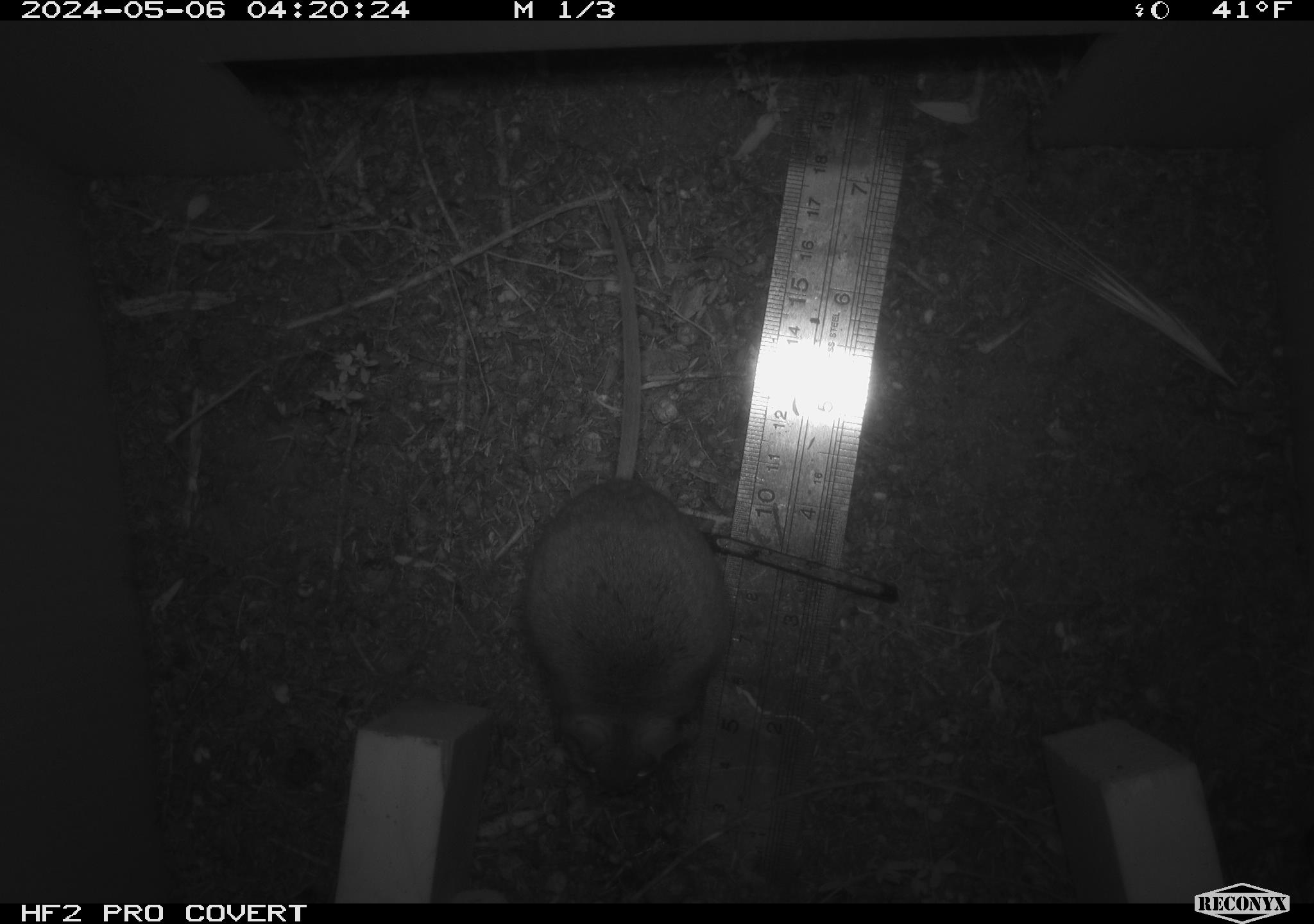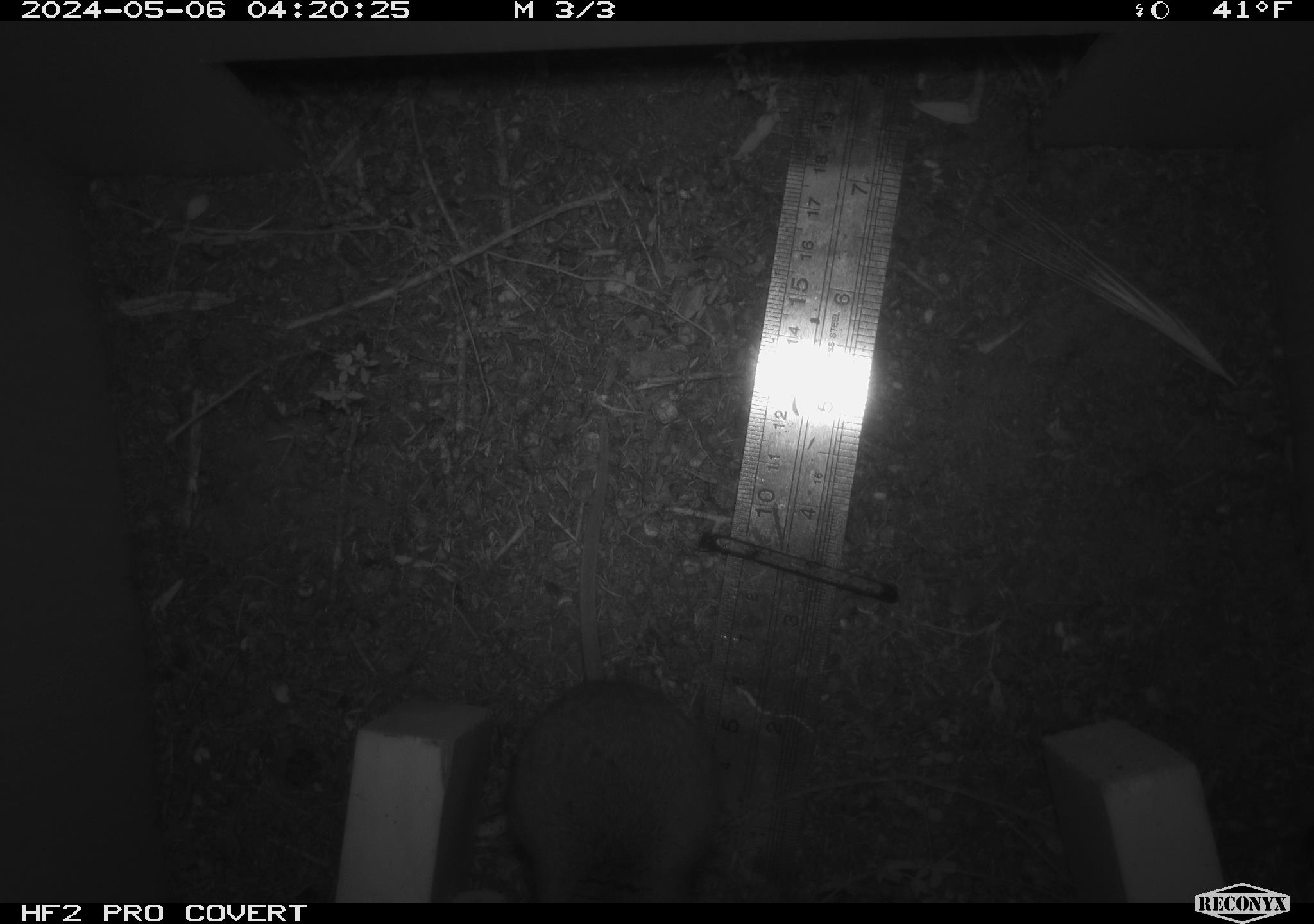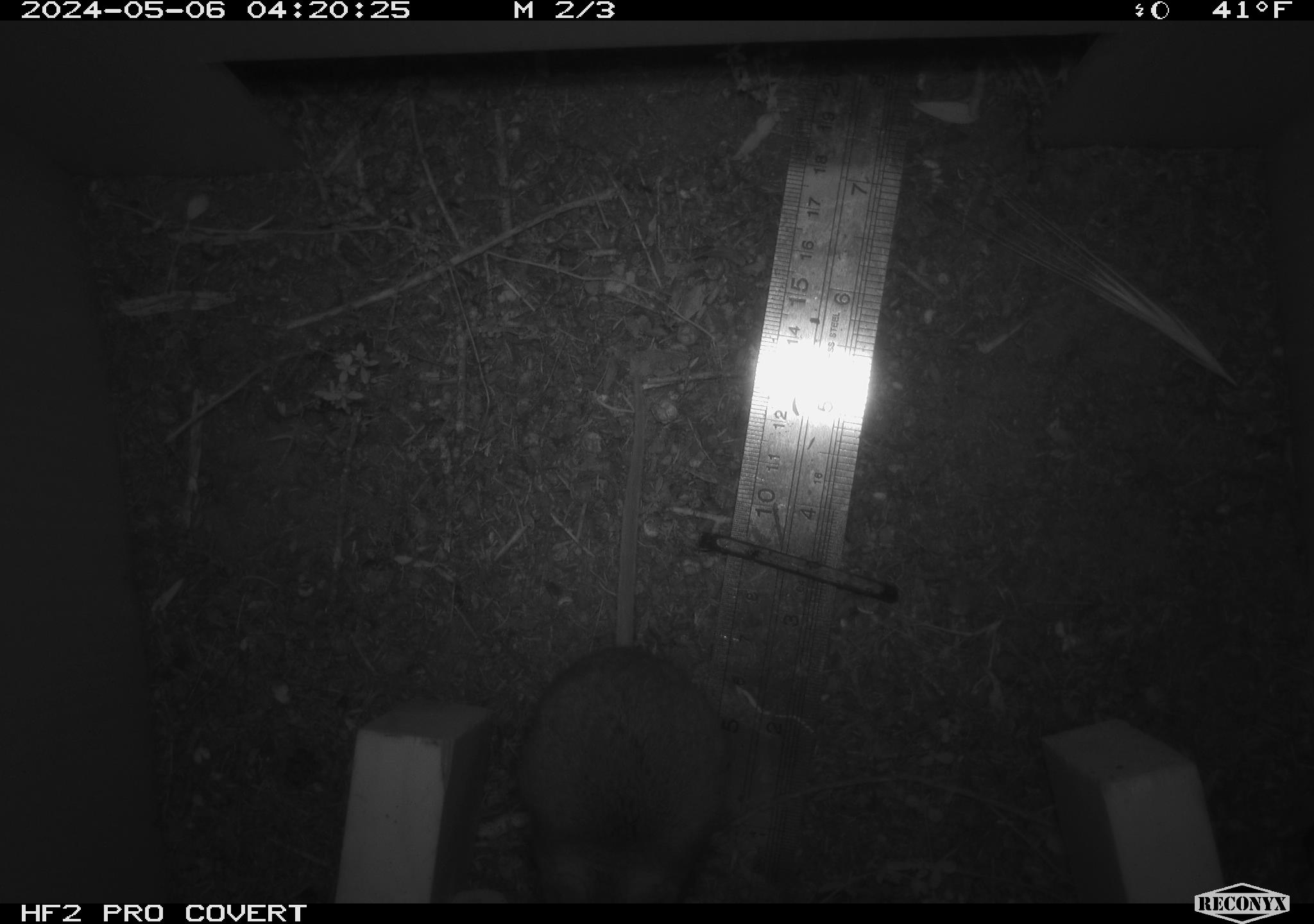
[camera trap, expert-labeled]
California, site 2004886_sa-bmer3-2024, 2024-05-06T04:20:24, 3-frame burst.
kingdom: Animalia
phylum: Chordata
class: Mammalia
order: Rodentia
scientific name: Rodentia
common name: woodrat or rat or mouse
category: woodrat or rat or mouse species